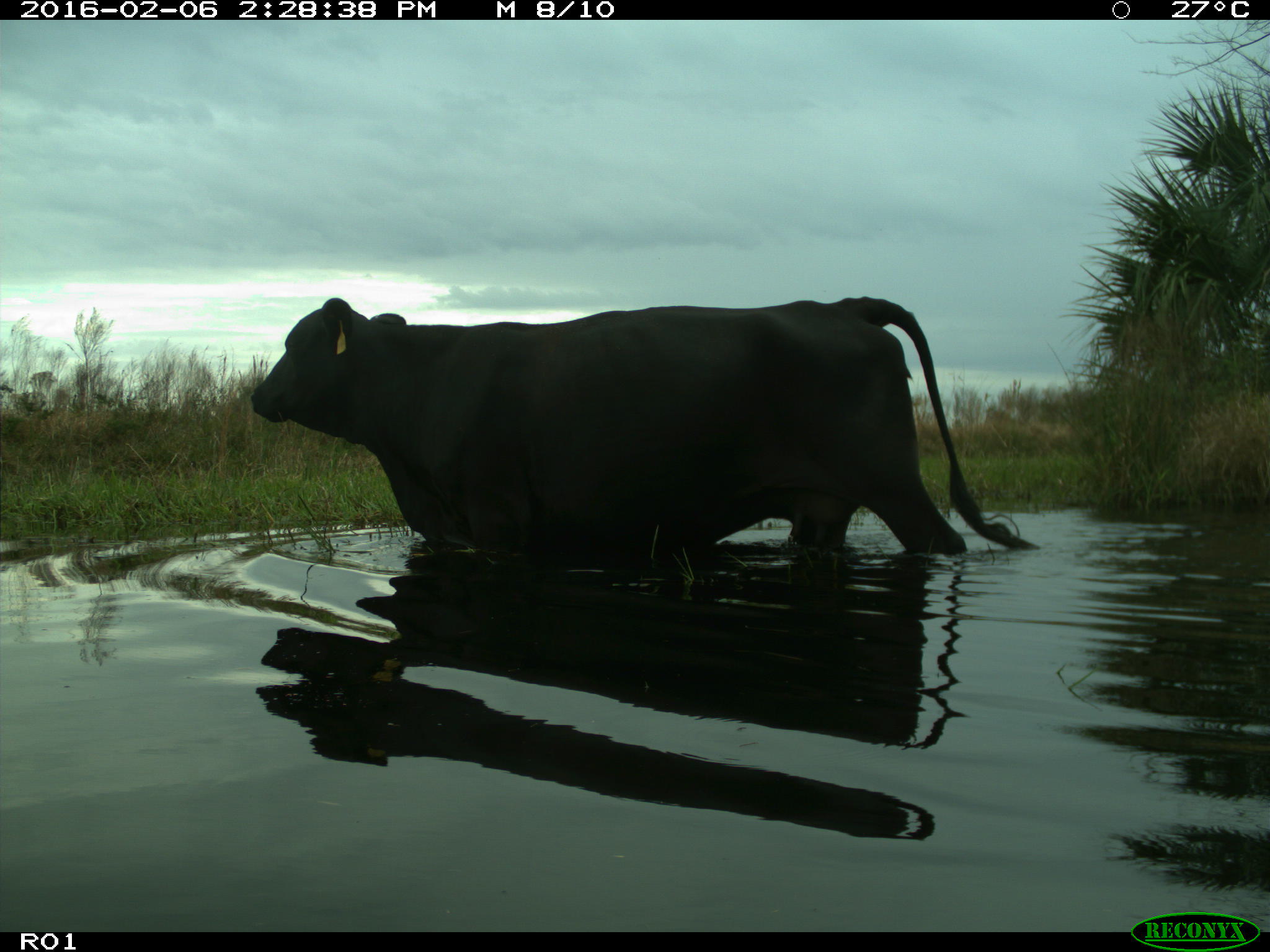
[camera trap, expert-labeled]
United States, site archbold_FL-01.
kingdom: Animalia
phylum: Chordata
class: Mammalia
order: Artiodactyla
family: Bovidae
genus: Bos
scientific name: Bos taurus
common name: domestic cow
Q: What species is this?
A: Bos taurus (domestic cow).